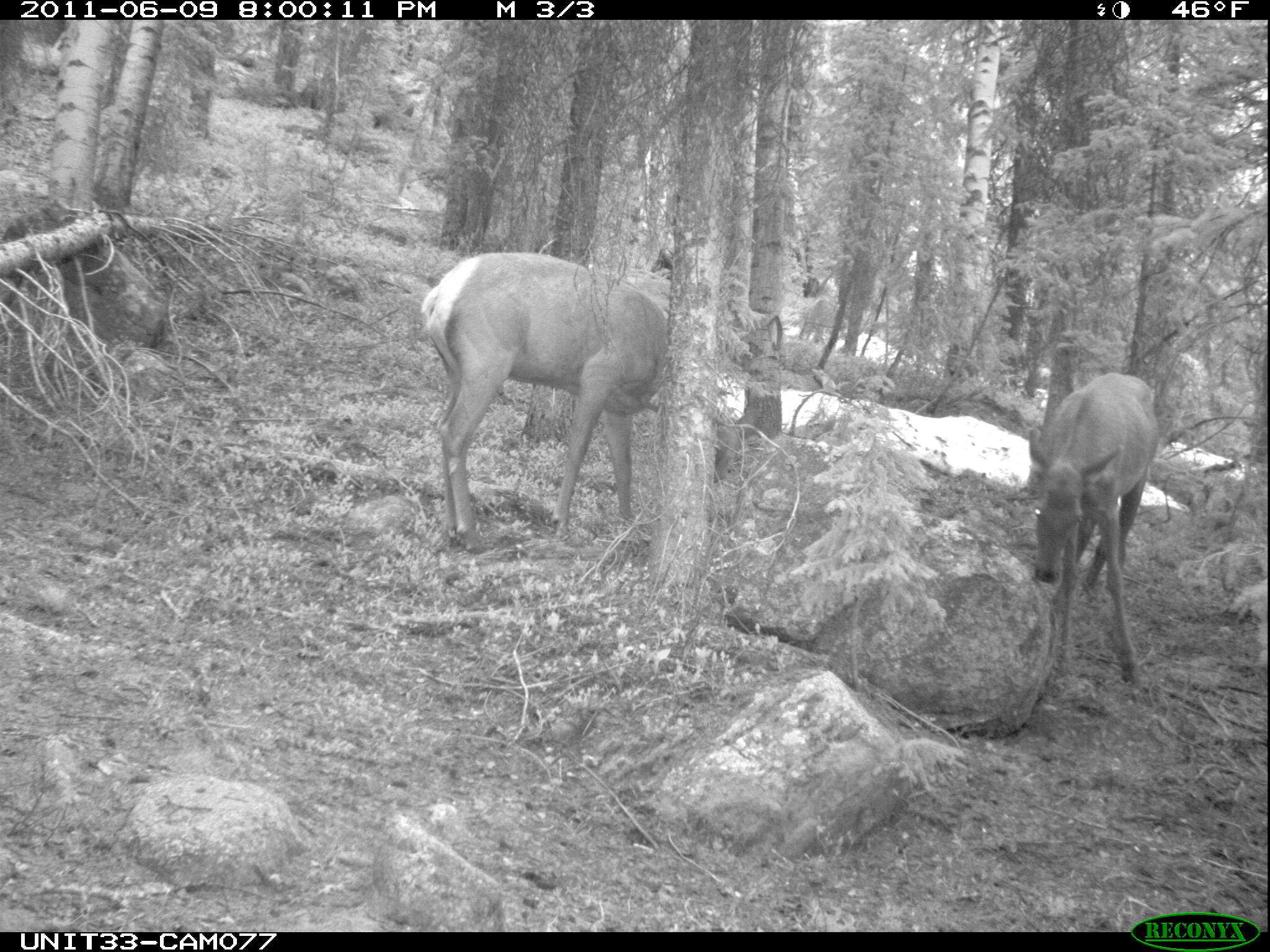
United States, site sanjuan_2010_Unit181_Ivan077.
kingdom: Animalia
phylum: Chordata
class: Mammalia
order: Artiodactyla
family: Cervidae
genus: Cervus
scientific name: Cervus elaphus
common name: red deer